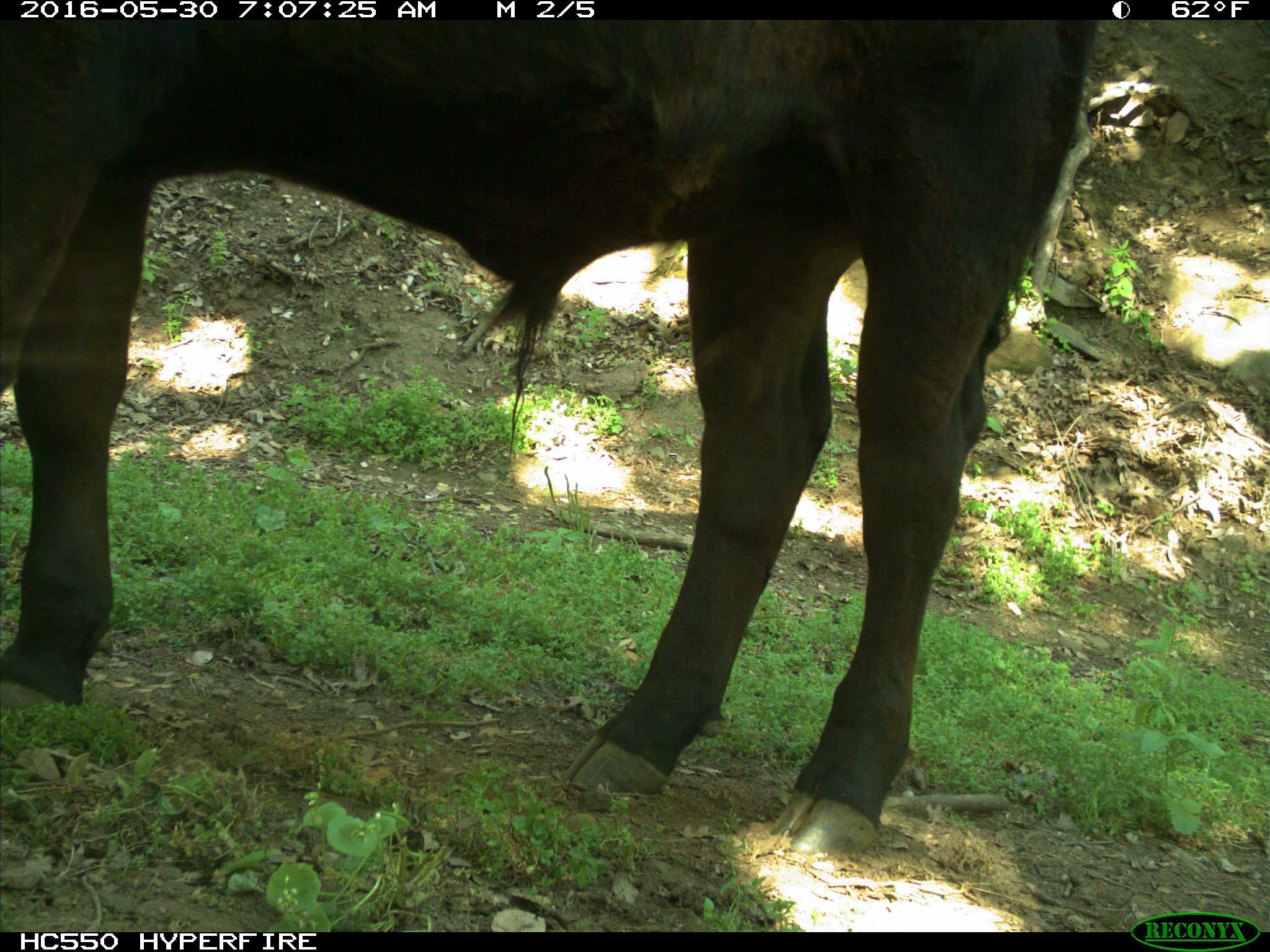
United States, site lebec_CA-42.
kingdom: Animalia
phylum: Chordata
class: Mammalia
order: Artiodactyla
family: Bovidae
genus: Bos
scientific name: Bos taurus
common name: domestic cow